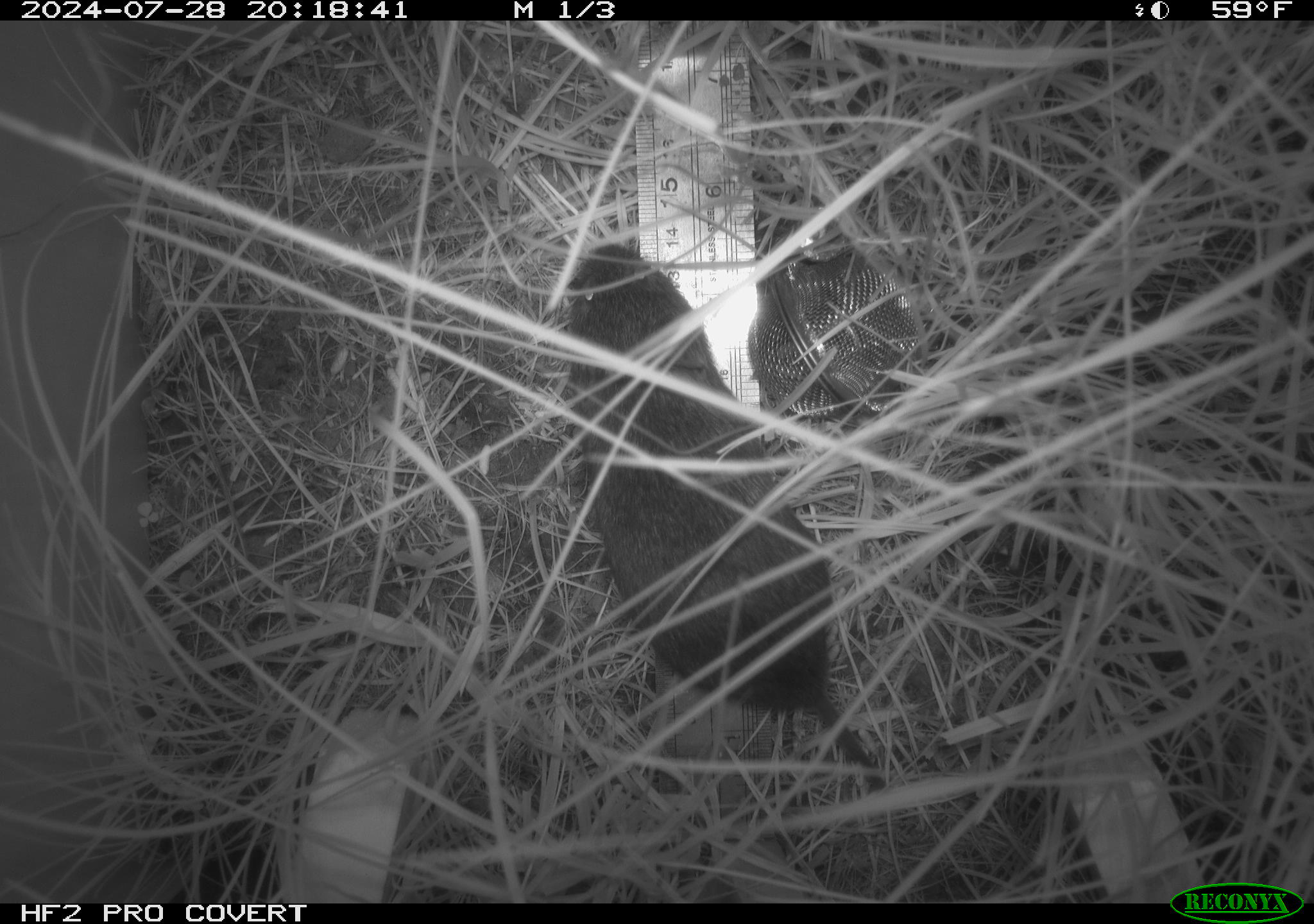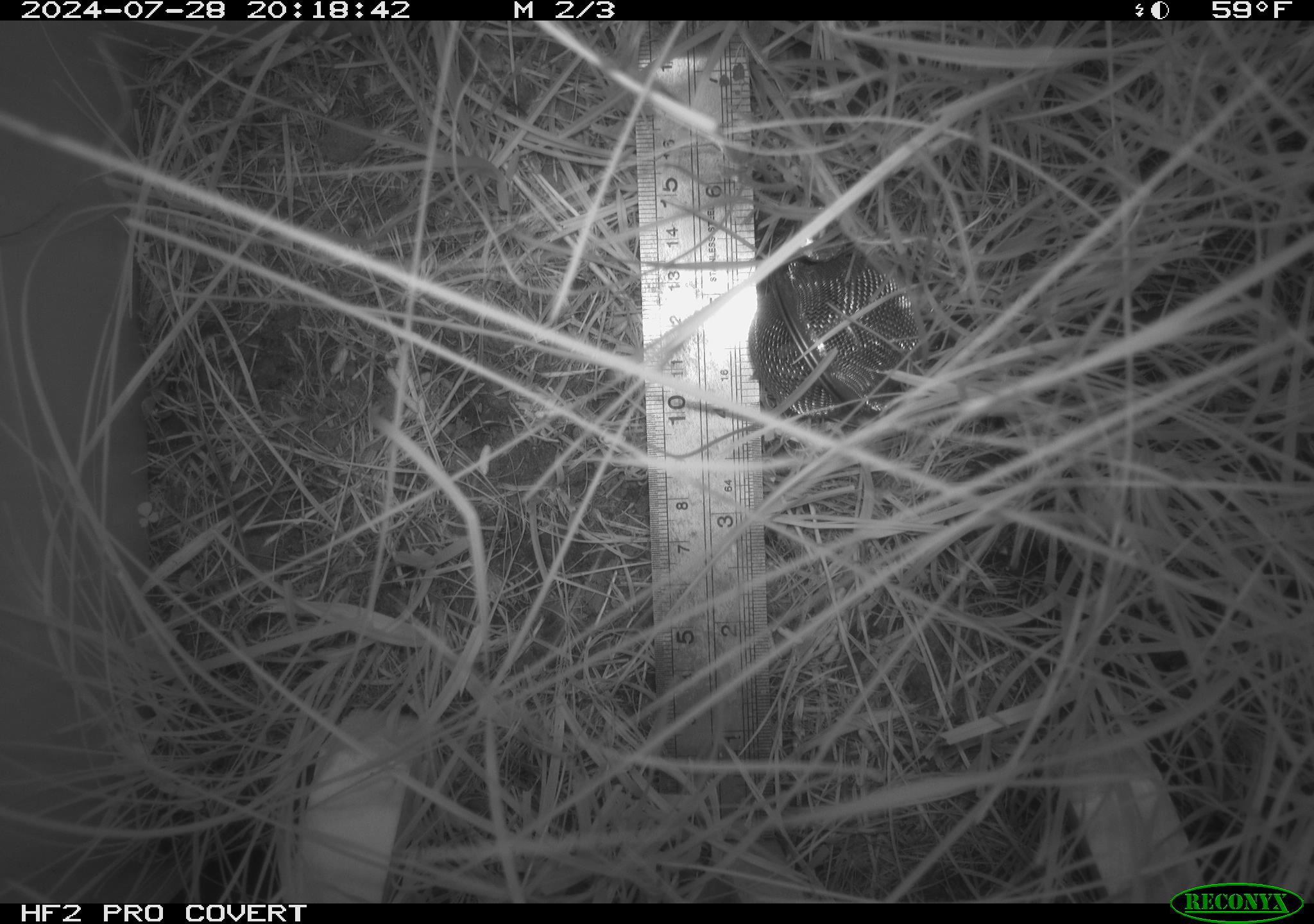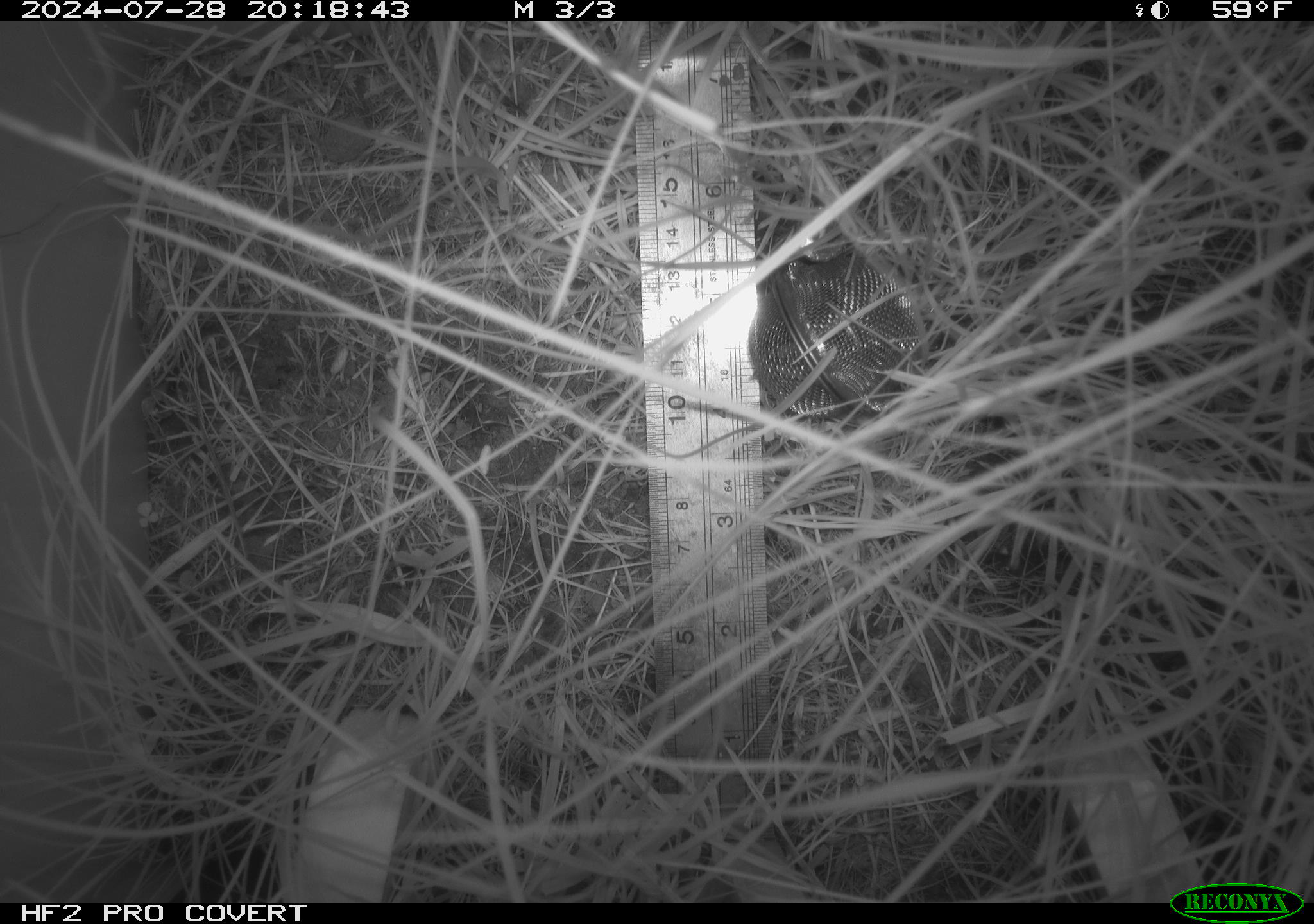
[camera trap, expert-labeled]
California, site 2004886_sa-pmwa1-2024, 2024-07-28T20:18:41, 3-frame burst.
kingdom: Animalia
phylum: Chordata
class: Mammalia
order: Rodentia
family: Cricetidae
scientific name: Arvicolinae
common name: voles, lemmings, and muskrats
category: arvicolinae subfamily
Arvicolinae subfamily (voles, lemmings, and muskrats) (Arvicolinae).